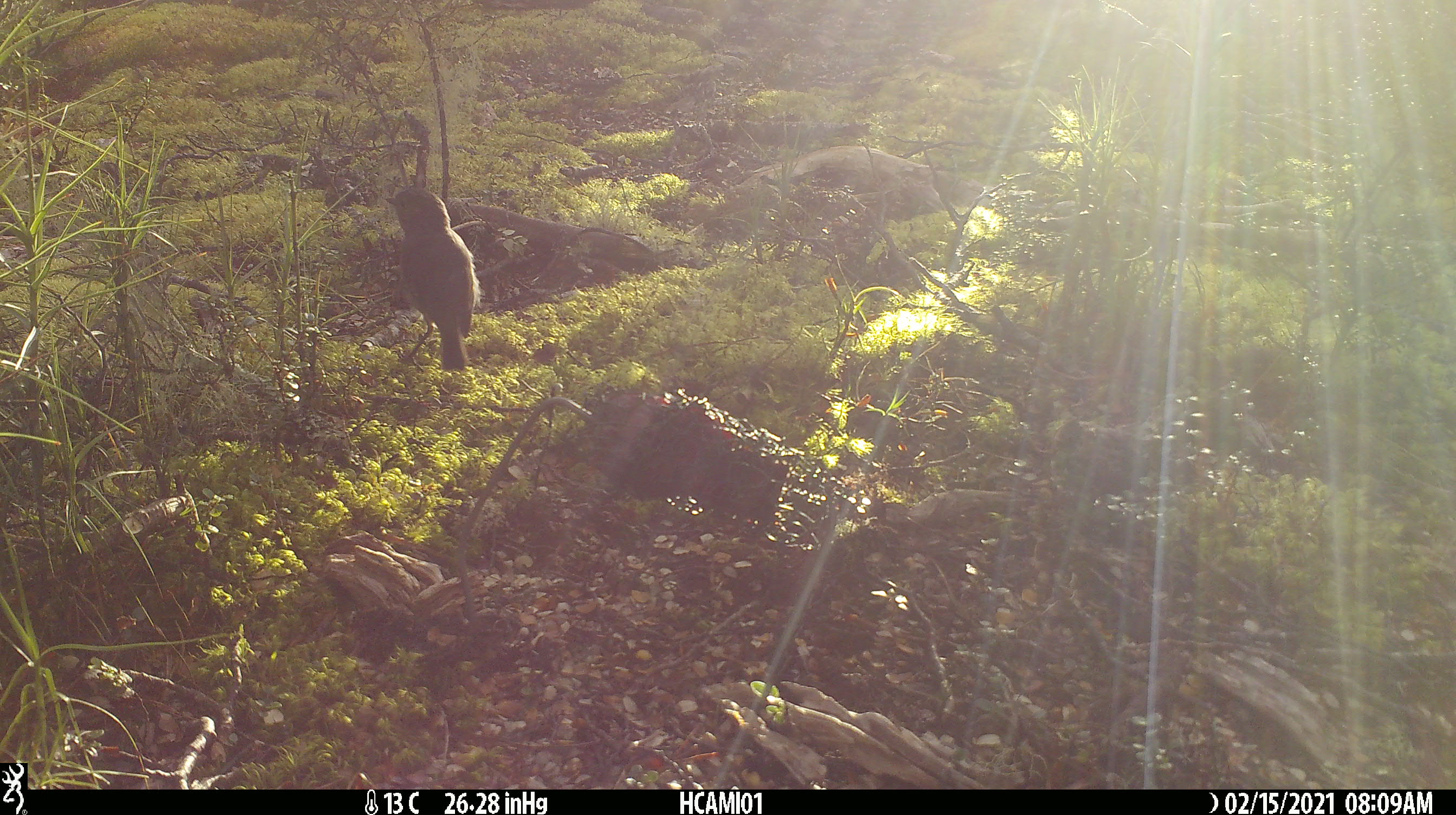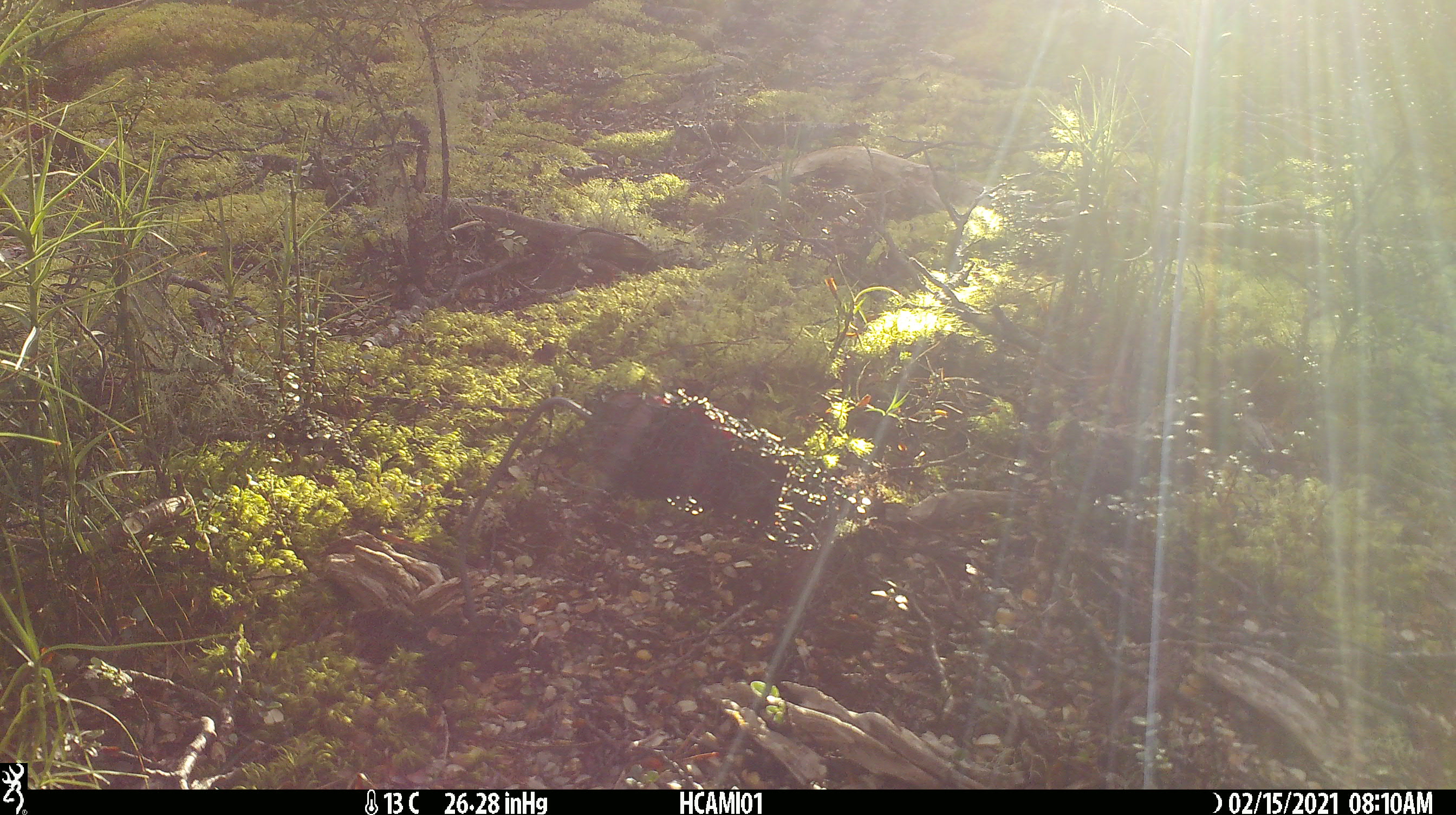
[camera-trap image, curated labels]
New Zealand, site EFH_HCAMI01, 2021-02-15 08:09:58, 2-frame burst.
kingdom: Animalia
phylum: Chordata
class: Aves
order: Passeriformes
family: Petroicidae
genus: Petroica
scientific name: Petroica australis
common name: new zealand robin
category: robin